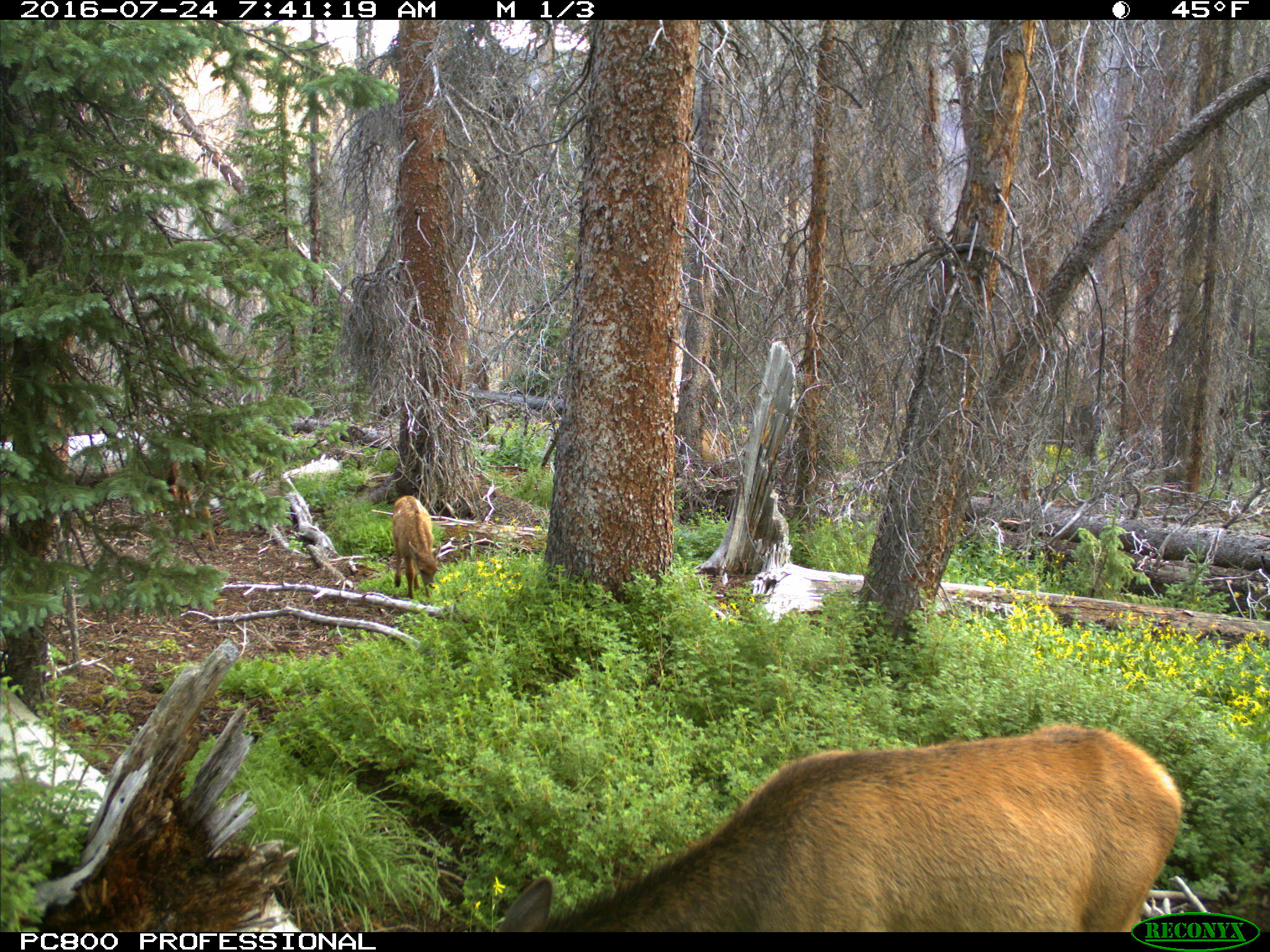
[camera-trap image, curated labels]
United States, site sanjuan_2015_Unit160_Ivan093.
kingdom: Animalia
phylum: Chordata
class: Mammalia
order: Artiodactyla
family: Cervidae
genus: Cervus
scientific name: Cervus elaphus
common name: red deer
Cervus elaphus (red deer).